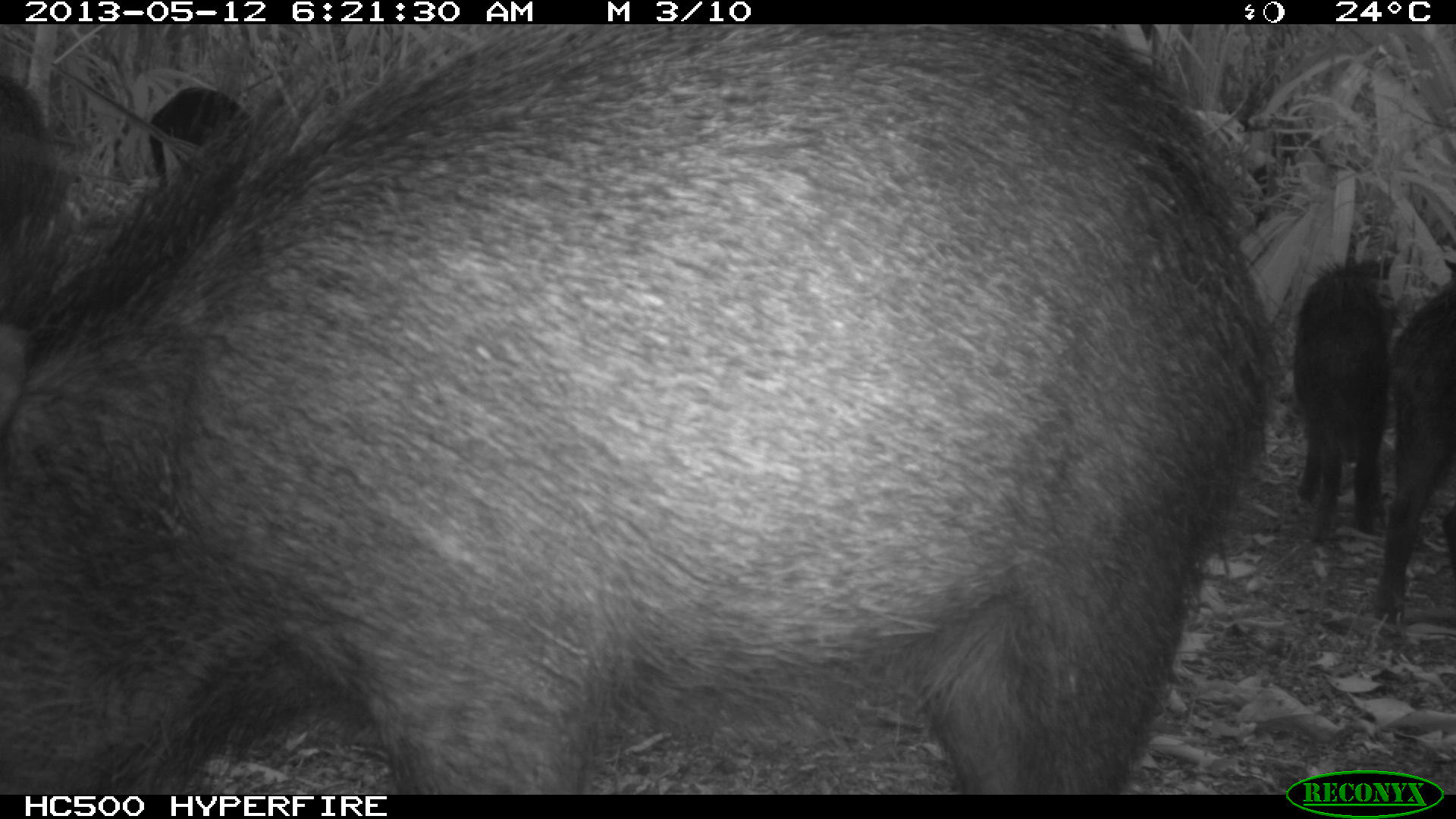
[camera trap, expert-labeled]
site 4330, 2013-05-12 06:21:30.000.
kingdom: Animalia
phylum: Chordata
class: Mammalia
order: Artiodactyla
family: Tayassuidae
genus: Tayassu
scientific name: Tayassu pecari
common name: white-lipped peccary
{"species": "Tayassu pecari (white-lipped peccary)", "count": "5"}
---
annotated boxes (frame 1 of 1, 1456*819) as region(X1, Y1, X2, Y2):
tayassu pecari: region(0, 26, 1271, 791); region(1288, 250, 1401, 542); region(1368, 274, 1456, 624); region(0, 75, 81, 240); region(145, 83, 255, 183)